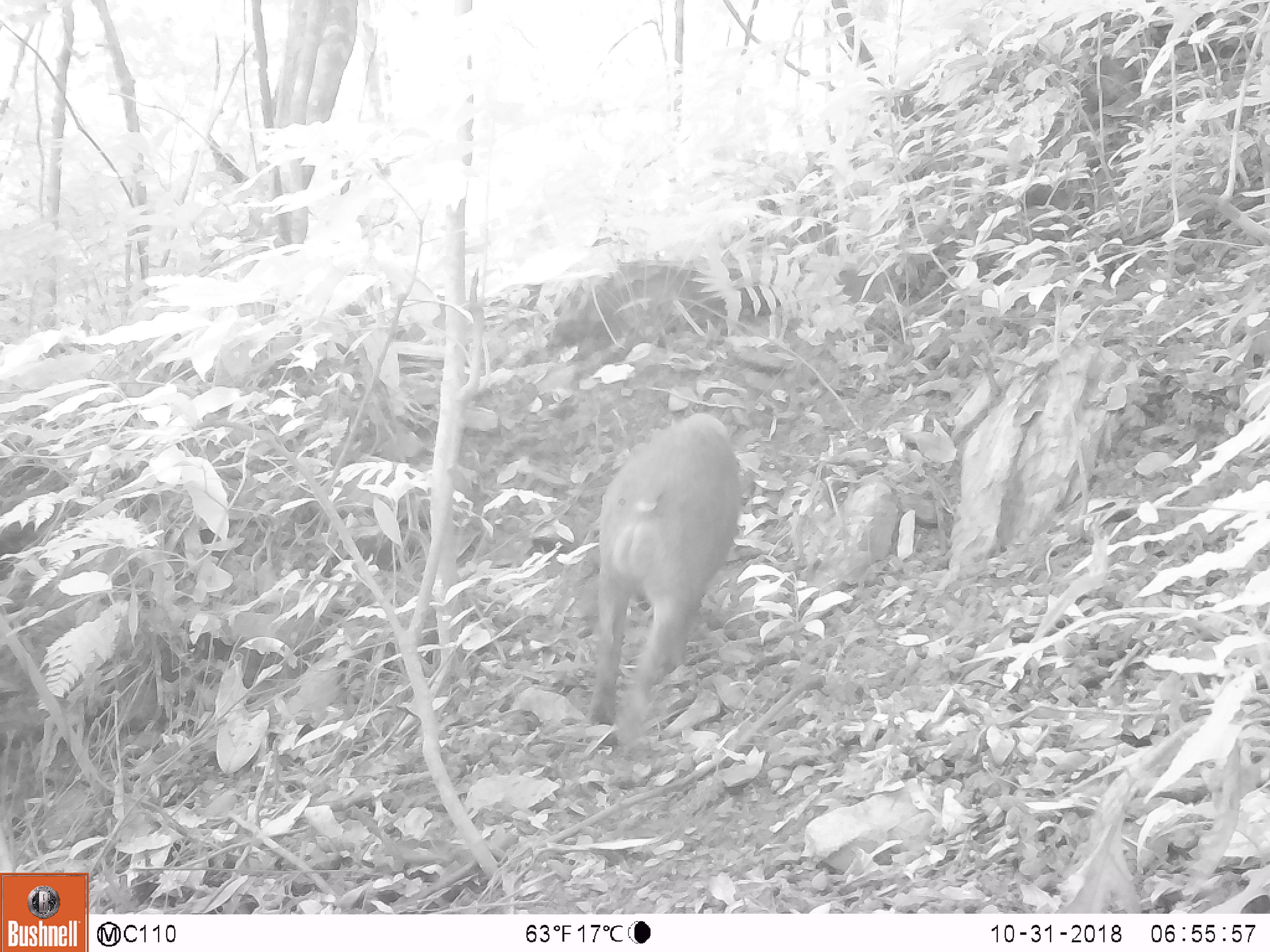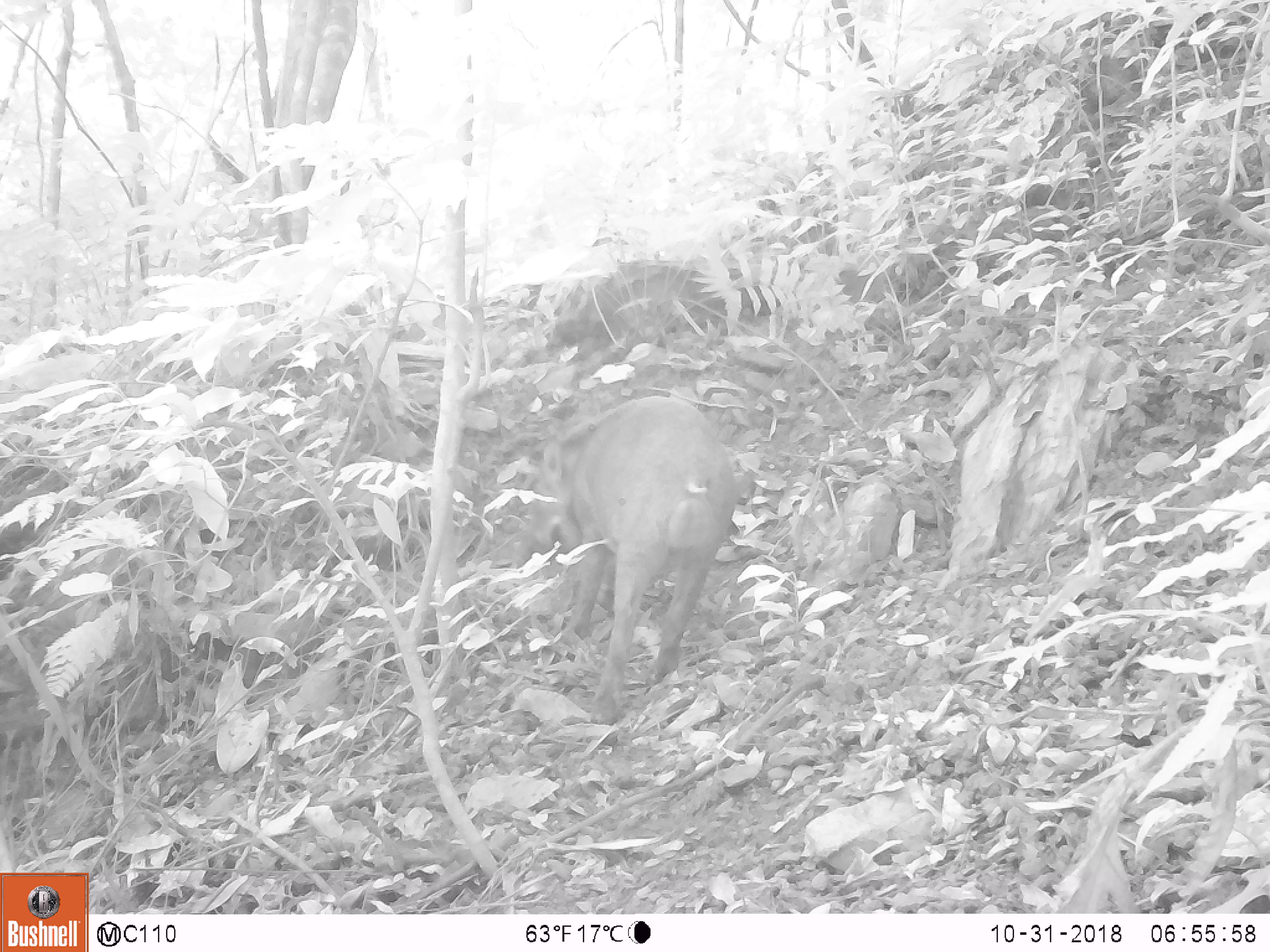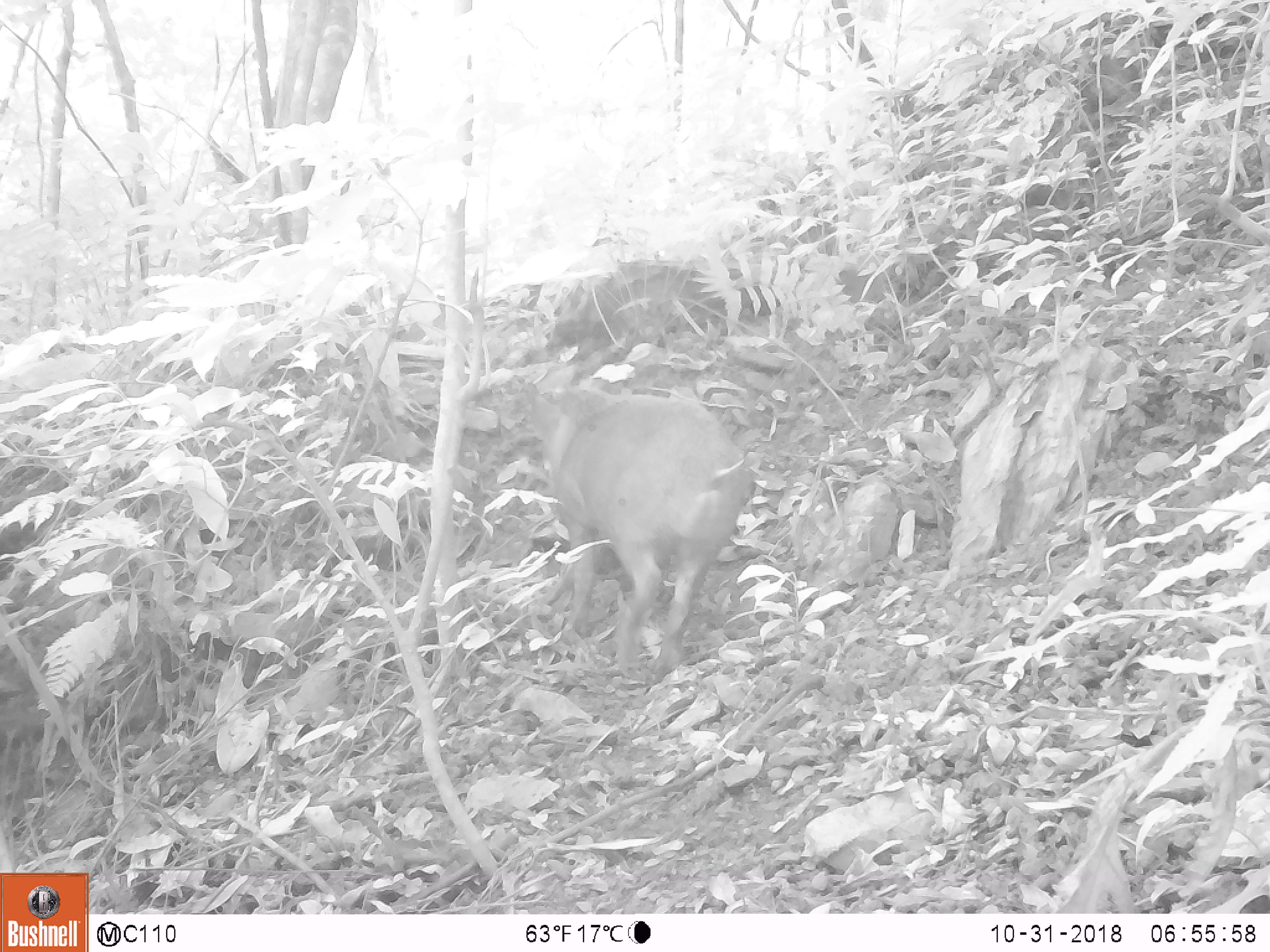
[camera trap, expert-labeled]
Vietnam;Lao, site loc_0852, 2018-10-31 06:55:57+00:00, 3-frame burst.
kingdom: Animalia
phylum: Chordata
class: Mammalia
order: Artiodactyla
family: Suidae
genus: Sus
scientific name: Sus scrofa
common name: eurasian wild pig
Eurasian wild pig (Sus scrofa). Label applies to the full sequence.